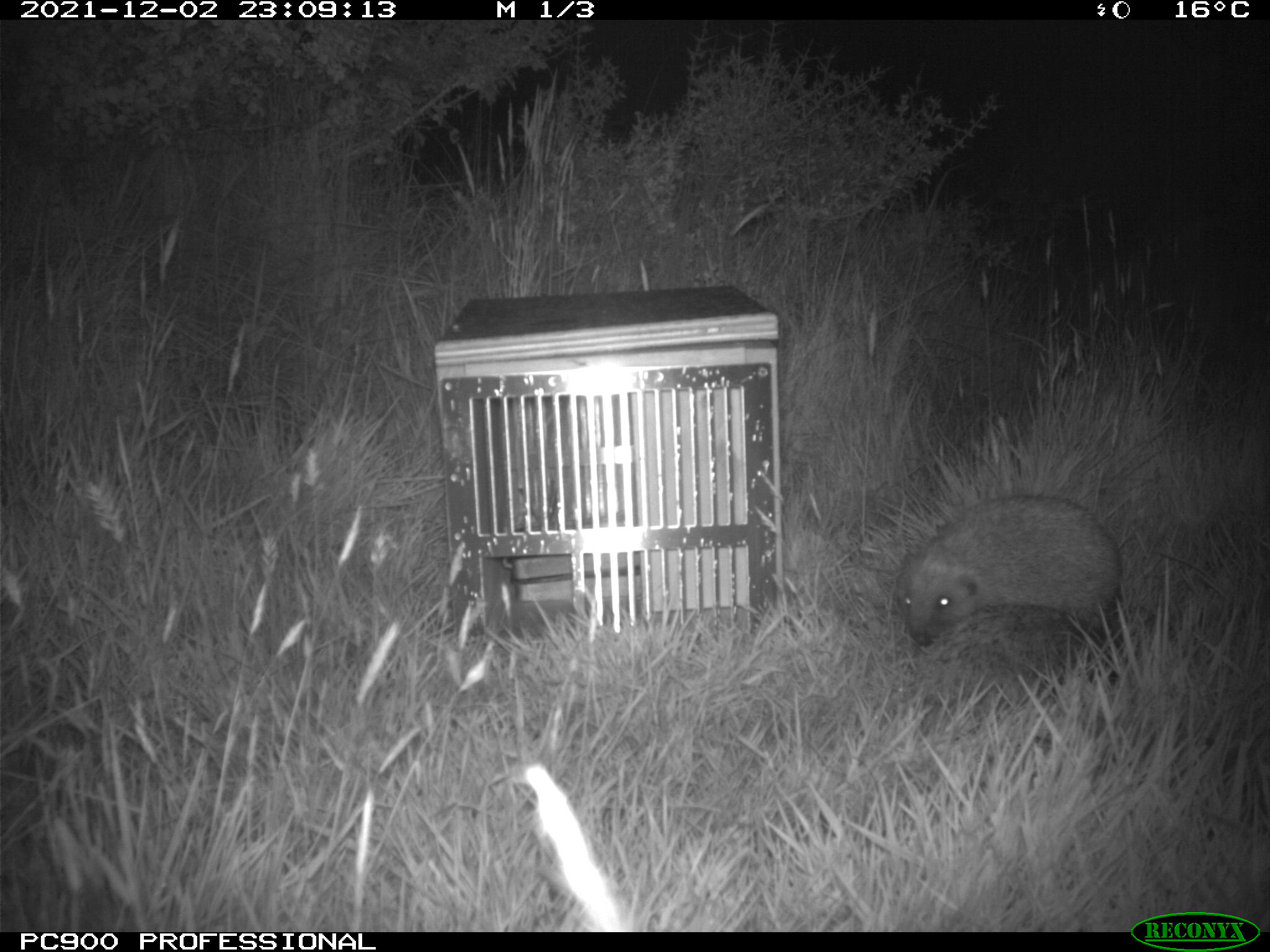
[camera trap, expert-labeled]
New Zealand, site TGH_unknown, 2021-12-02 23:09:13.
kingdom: Animalia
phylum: Chordata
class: Mammalia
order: Eulipotyphla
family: Erinaceidae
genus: Erinaceus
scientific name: Erinaceus europaeus europaeus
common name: european hedgehog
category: hedgehog